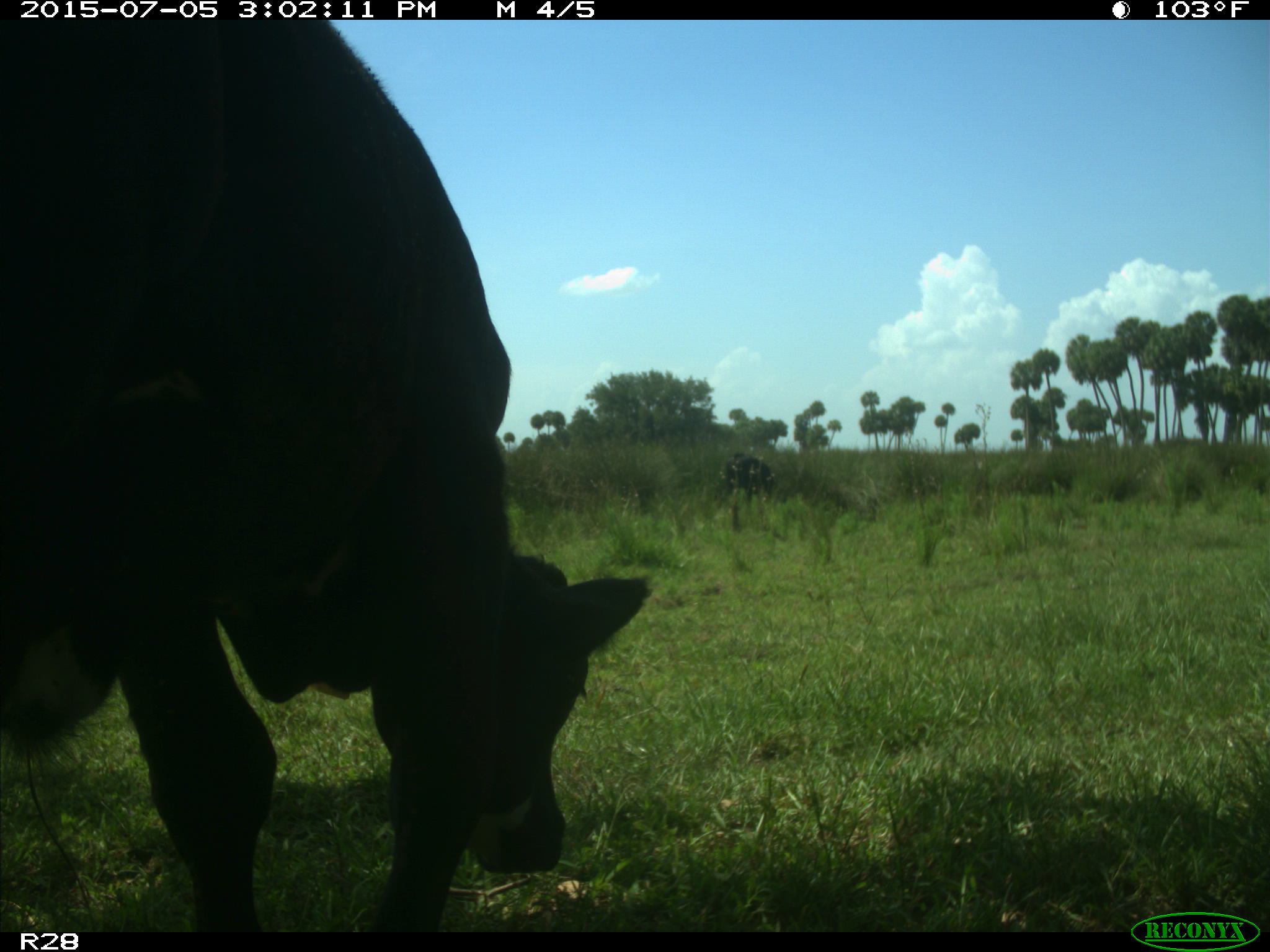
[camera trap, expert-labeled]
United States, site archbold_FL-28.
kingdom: Animalia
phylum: Chordata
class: Mammalia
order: Artiodactyla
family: Bovidae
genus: Bos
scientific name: Bos taurus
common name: domestic cow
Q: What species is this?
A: Bos taurus (domestic cow).